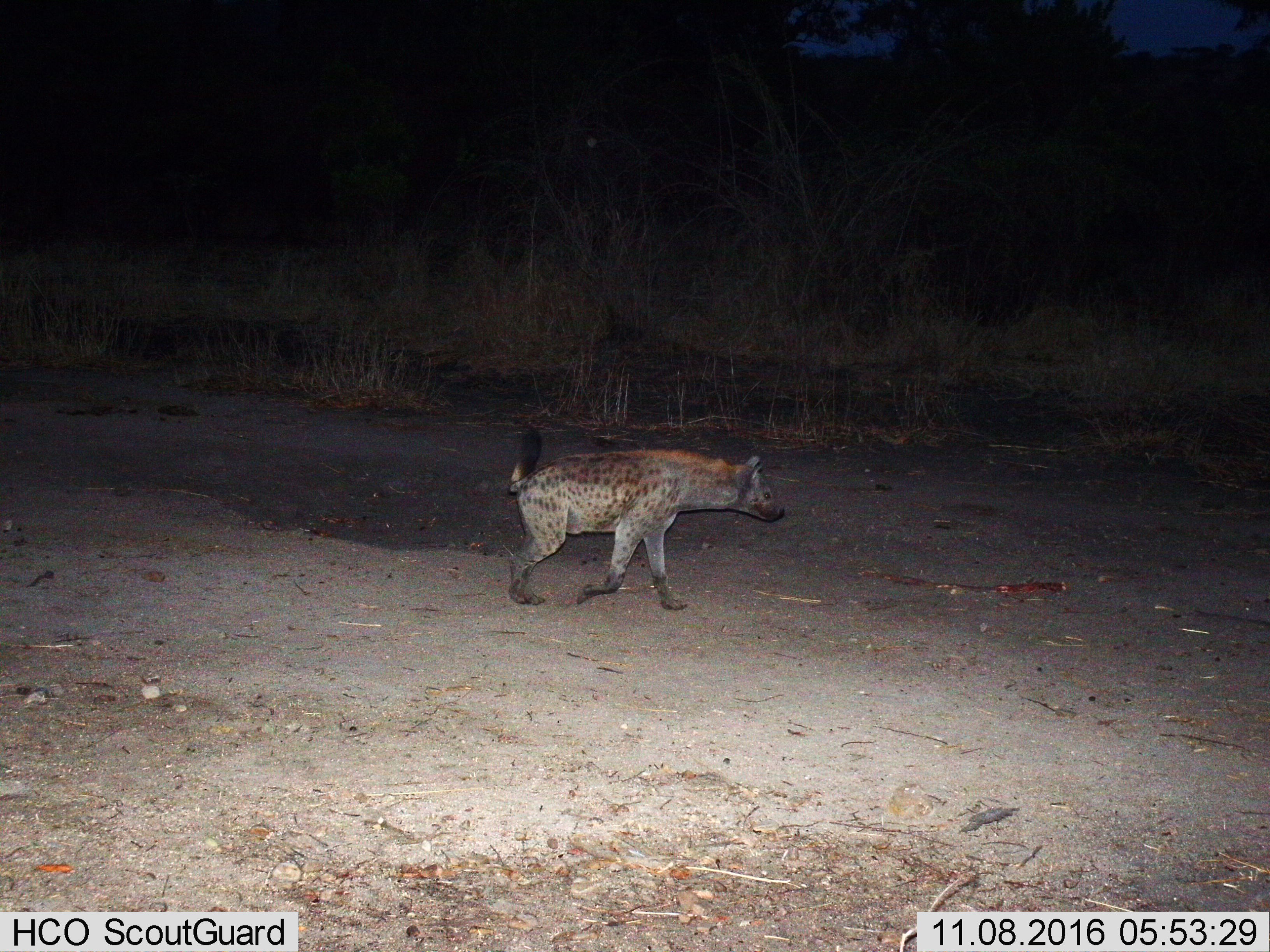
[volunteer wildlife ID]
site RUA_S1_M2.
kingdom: Animalia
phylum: Chordata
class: Mammalia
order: Carnivora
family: Hyaenidae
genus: Crocuta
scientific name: Crocuta crocuta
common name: spotted hyena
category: hyenaspotted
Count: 1.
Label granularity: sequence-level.